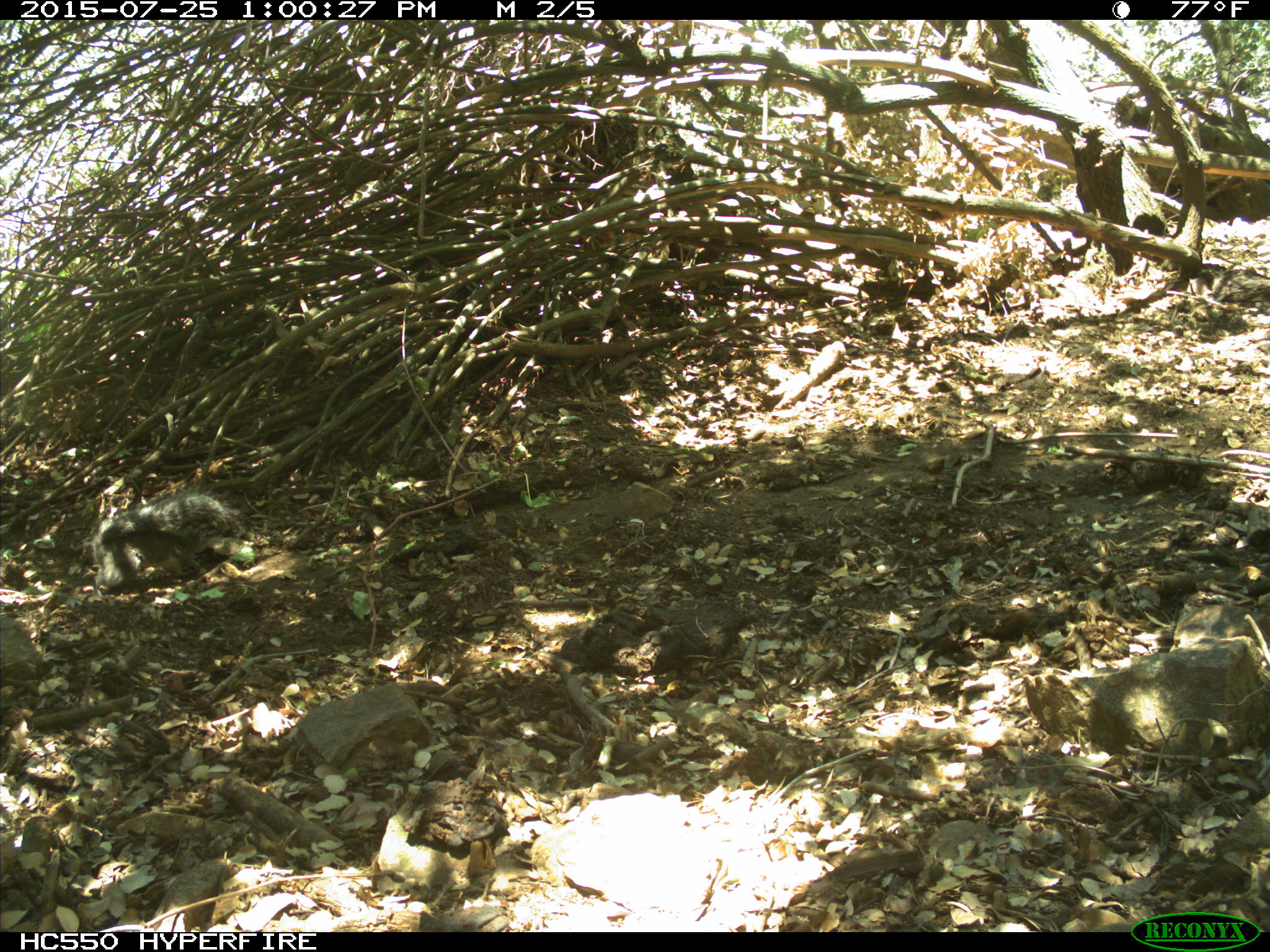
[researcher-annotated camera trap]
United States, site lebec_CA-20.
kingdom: Animalia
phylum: Chordata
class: Mammalia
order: Rodentia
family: Sciuridae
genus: Sciurus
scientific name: Sciurus carolinensis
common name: eastern gray squirrel